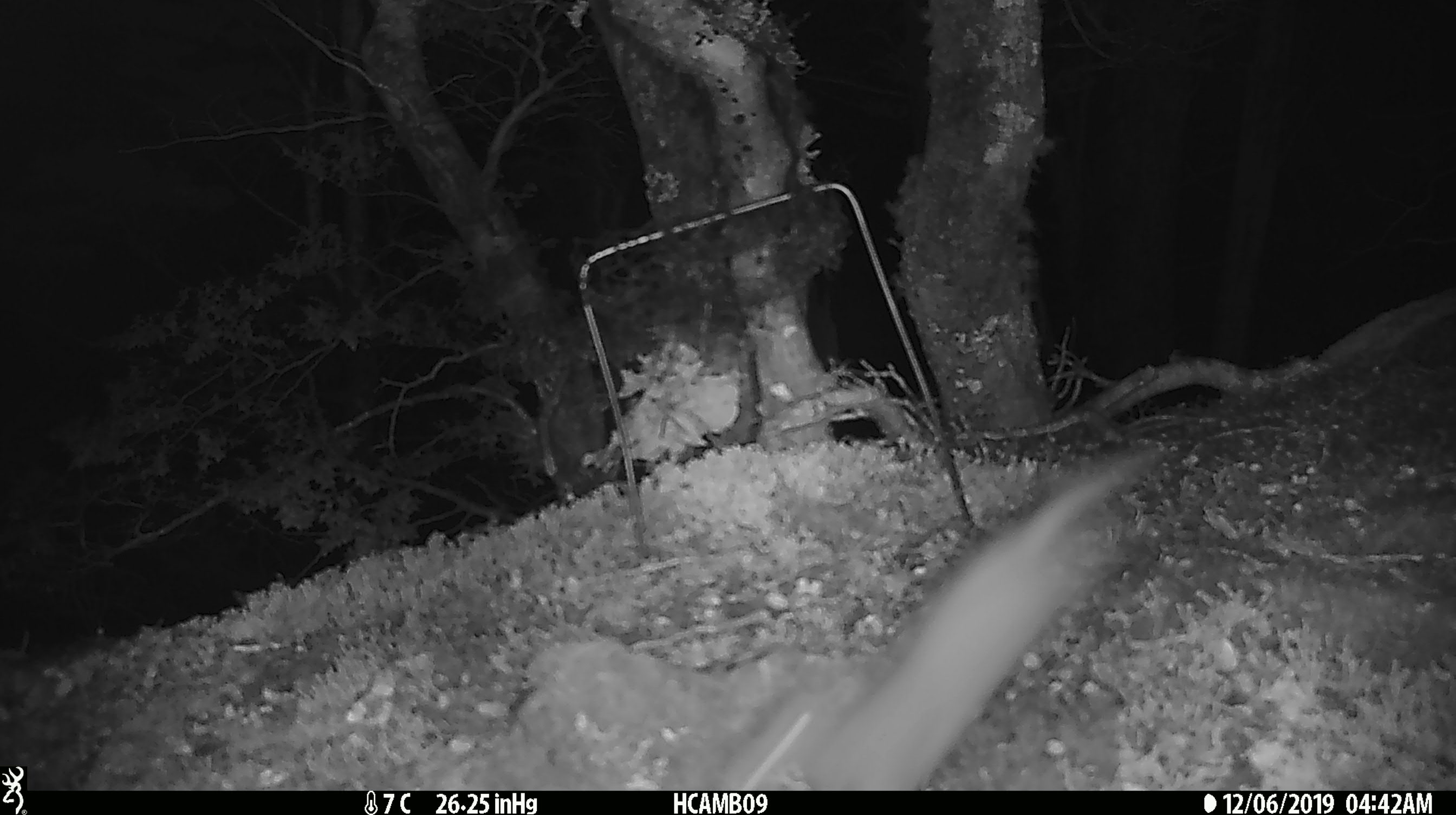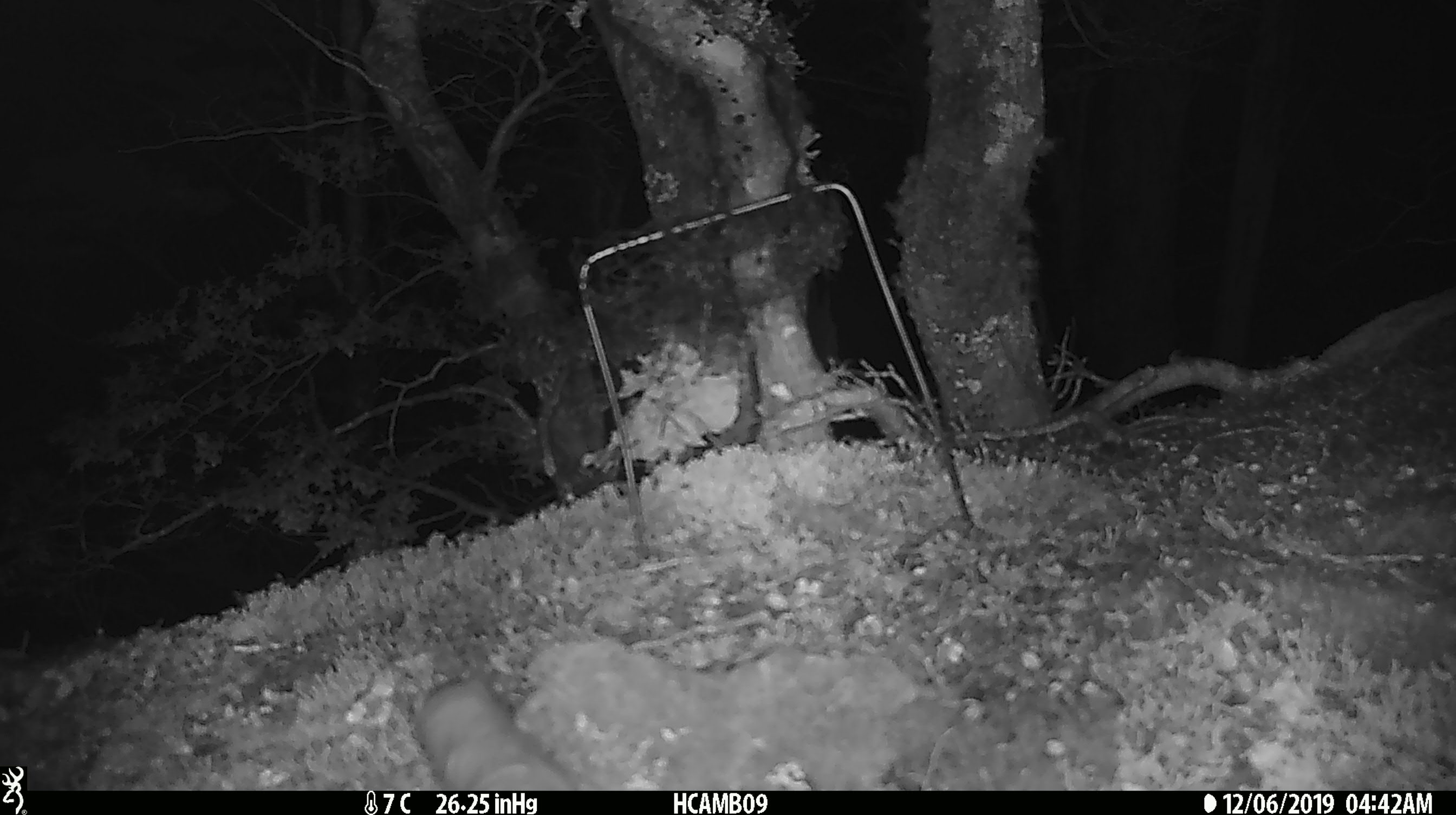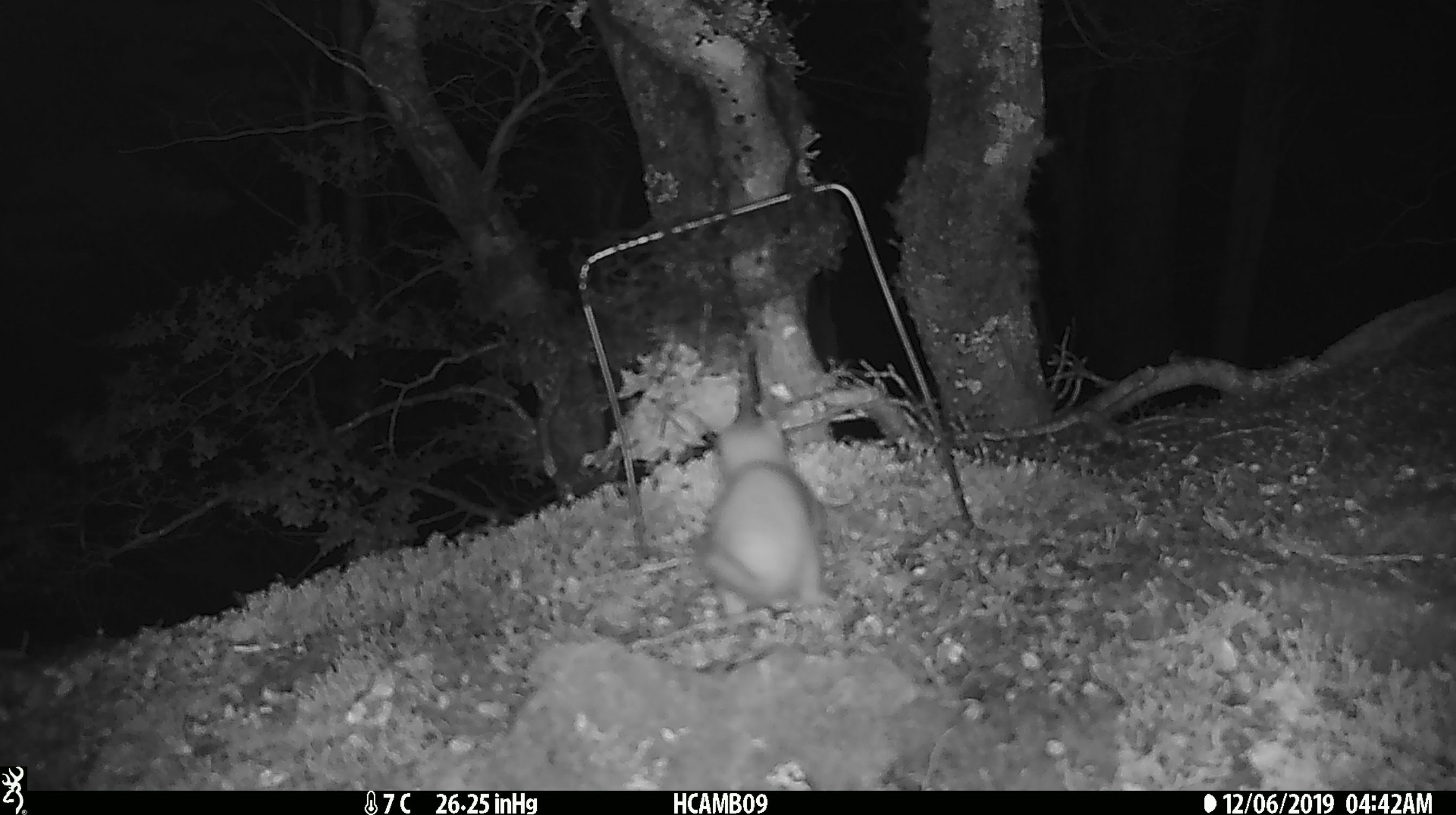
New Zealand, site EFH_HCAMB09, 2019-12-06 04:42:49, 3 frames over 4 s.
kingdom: Animalia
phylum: Chordata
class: Mammalia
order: Carnivora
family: Mustelidae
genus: Mustela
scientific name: Mustela nivalis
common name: least weasel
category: weasel